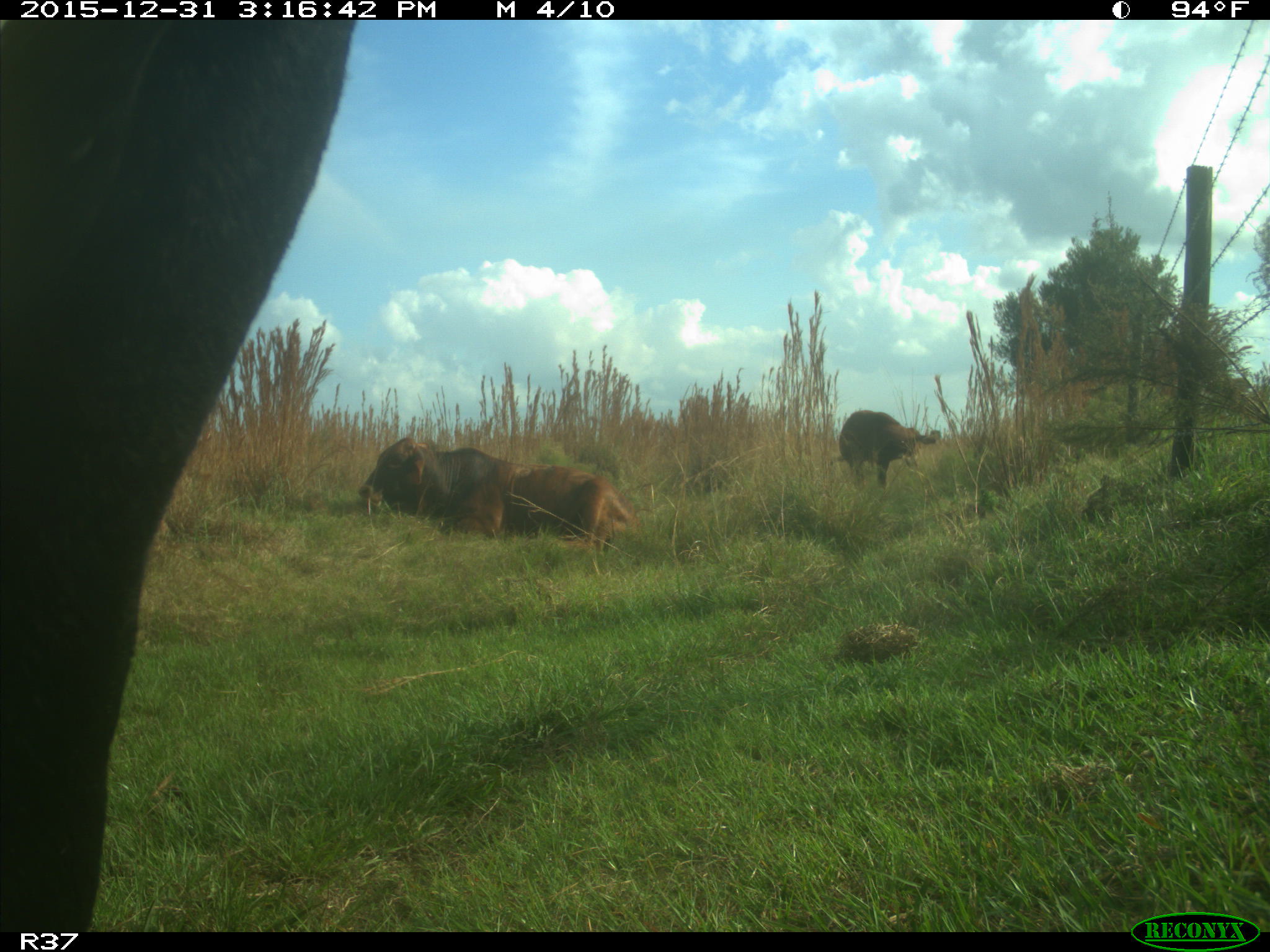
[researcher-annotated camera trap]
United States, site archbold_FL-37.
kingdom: Animalia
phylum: Chordata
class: Mammalia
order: Artiodactyla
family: Bovidae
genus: Bos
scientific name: Bos taurus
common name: domestic cow